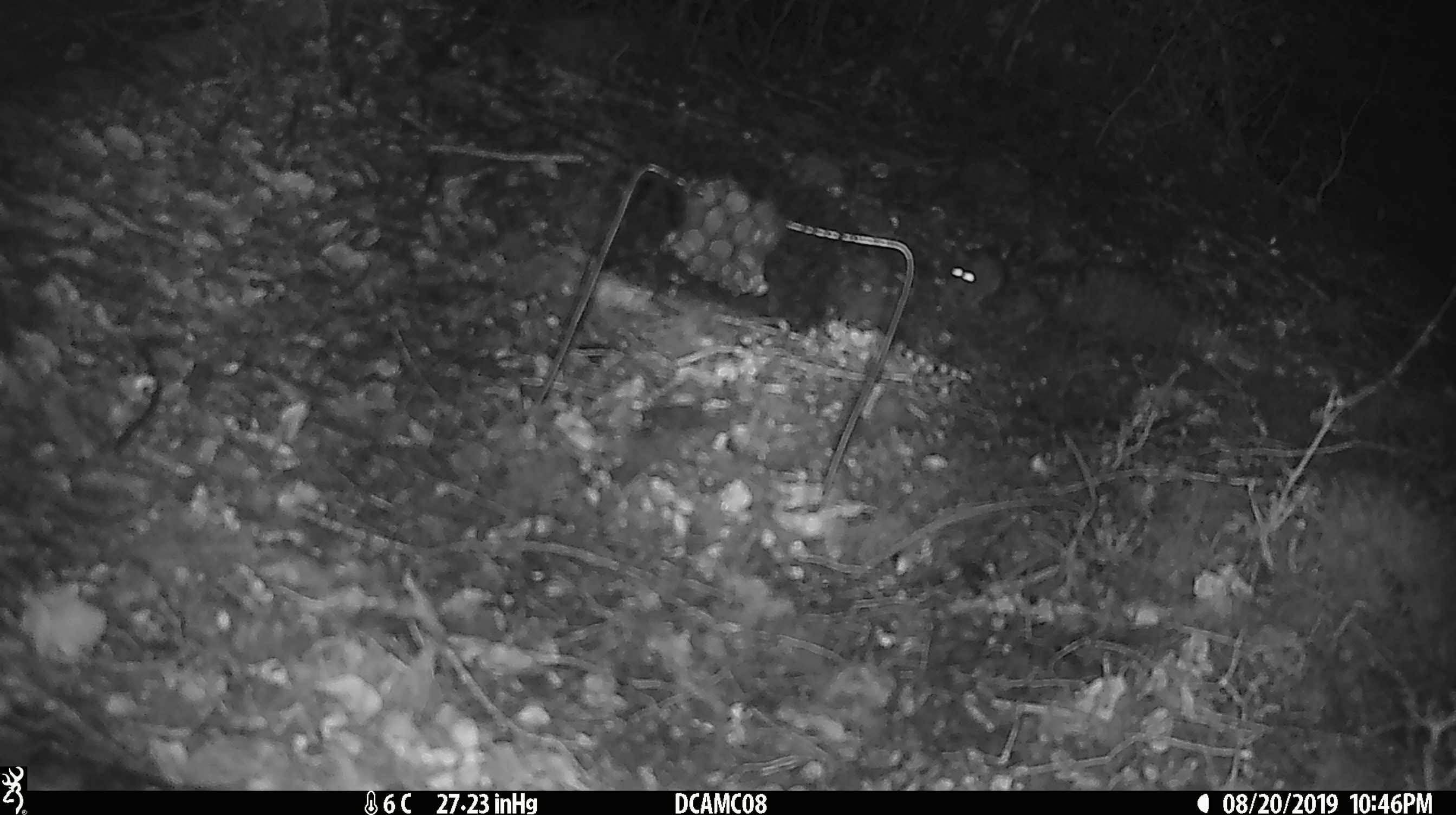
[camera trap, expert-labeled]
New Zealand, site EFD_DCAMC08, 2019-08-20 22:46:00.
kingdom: Animalia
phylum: Chordata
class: Mammalia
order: Rodentia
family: Muridae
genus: Mus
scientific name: Mus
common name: mouse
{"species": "mouse (Mus)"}